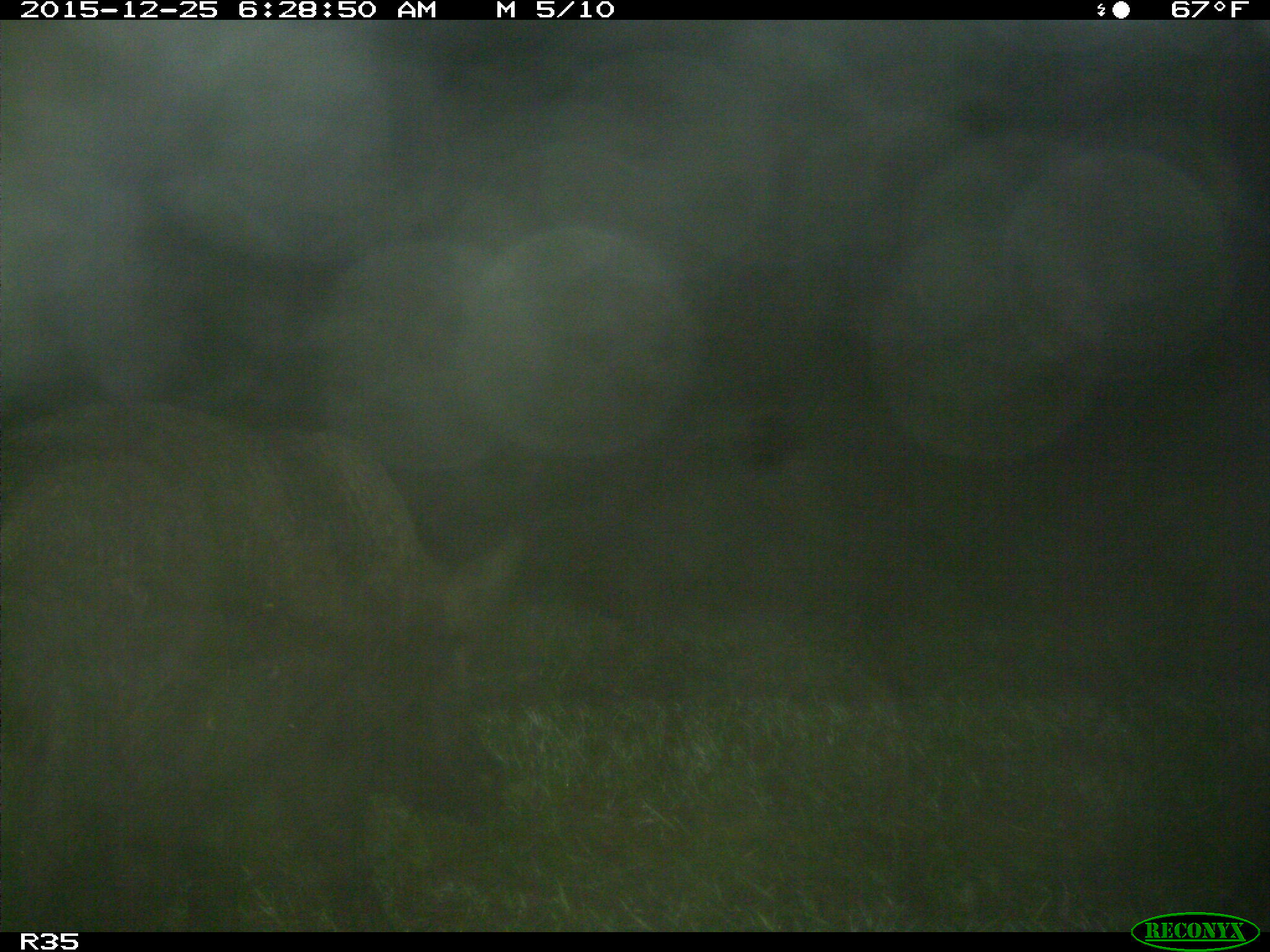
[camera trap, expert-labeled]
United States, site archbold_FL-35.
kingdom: Animalia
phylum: Chordata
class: Mammalia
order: Artiodactyla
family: Suidae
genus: Sus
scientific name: Sus scrofa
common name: wild boar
Sus scrofa (wild boar).